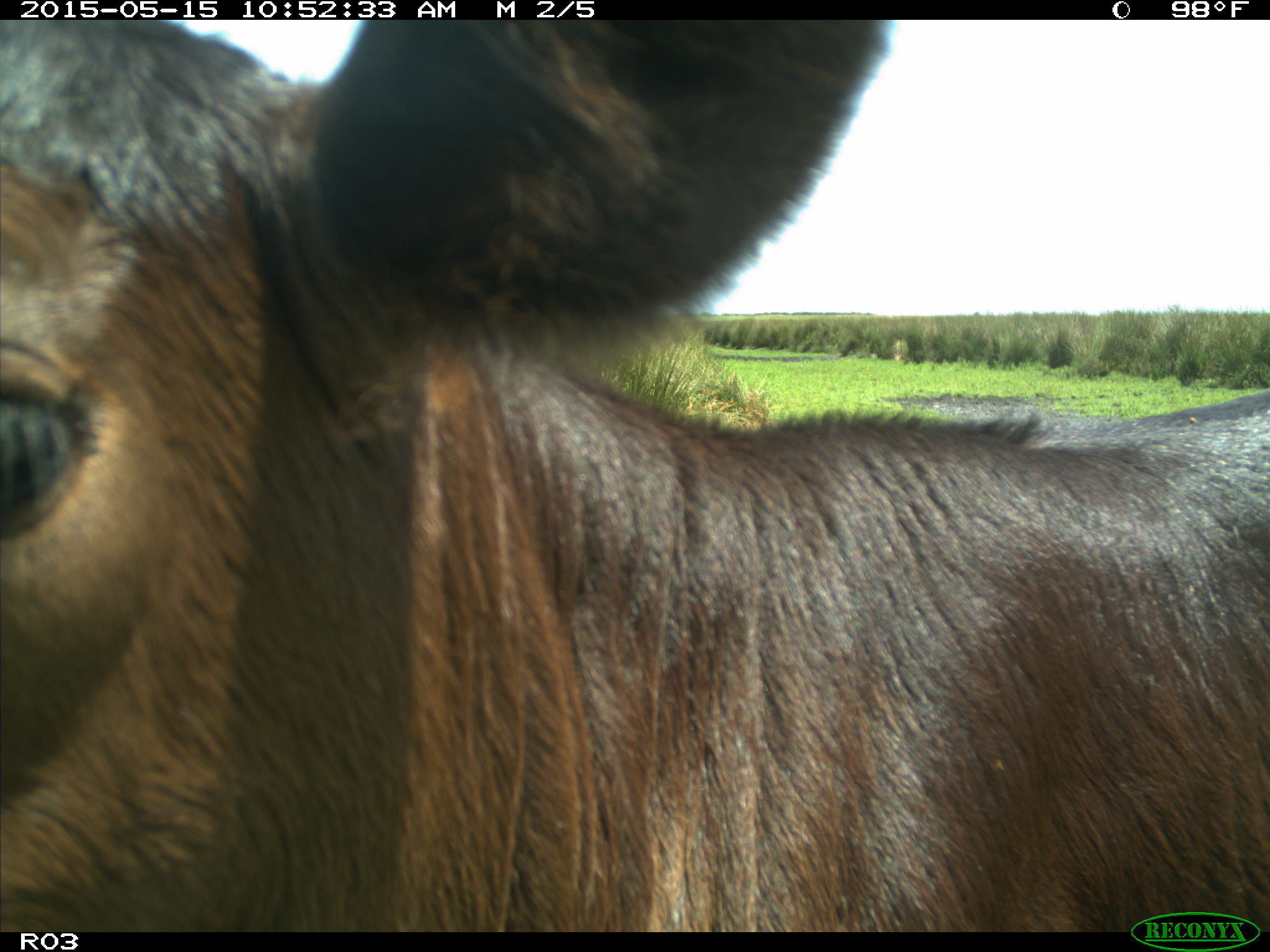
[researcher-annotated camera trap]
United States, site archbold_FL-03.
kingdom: Animalia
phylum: Chordata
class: Mammalia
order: Artiodactyla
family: Bovidae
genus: Bos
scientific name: Bos taurus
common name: domestic cow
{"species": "Bos taurus (domestic cow)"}